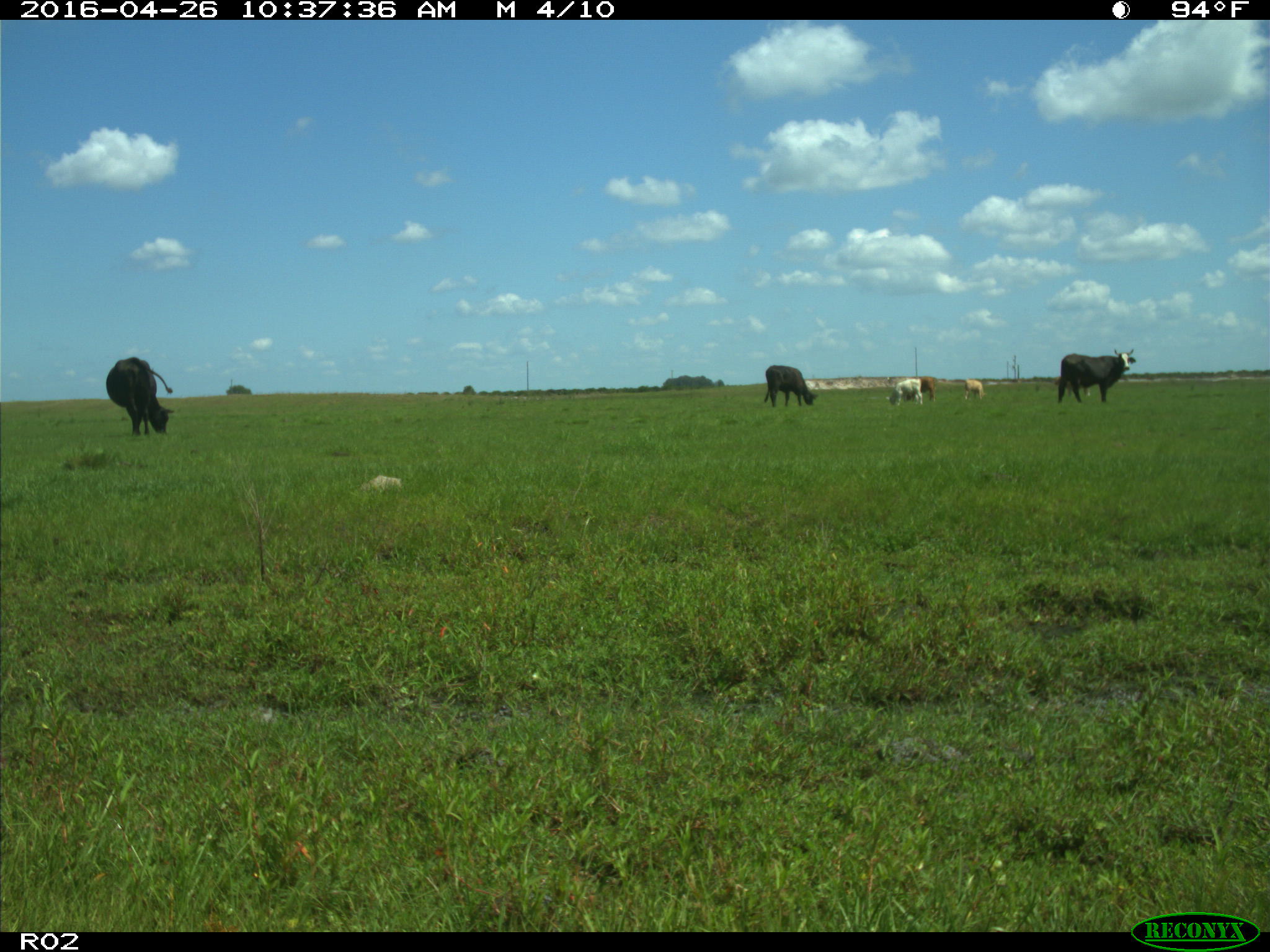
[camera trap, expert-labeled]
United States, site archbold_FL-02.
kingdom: Animalia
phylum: Chordata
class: Mammalia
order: Artiodactyla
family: Bovidae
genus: Bos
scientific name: Bos taurus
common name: domestic cow